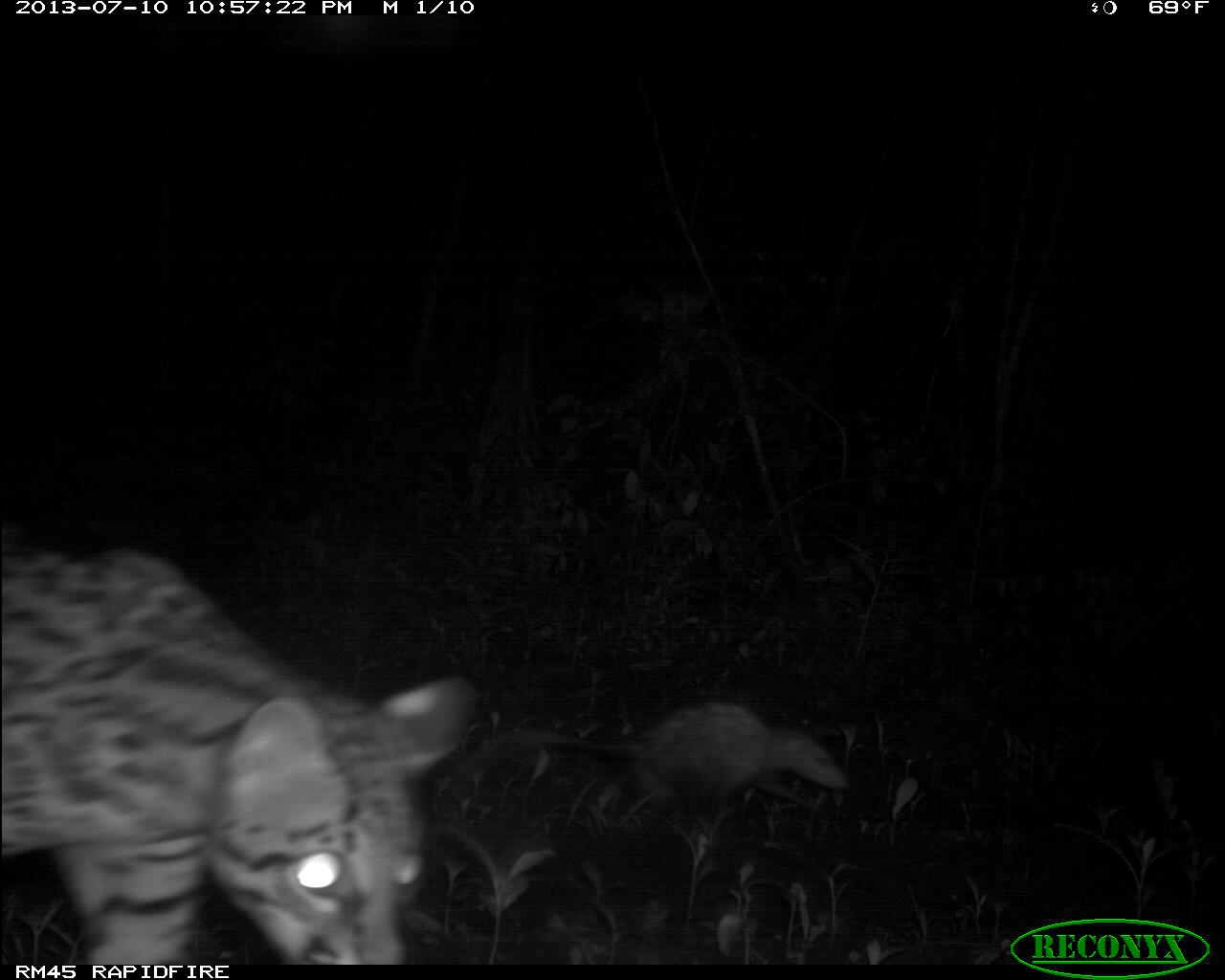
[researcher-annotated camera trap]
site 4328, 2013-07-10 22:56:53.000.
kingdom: Animalia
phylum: Chordata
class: Mammalia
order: Carnivora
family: Felidae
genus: Leopardus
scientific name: Leopardus pardalis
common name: ocelot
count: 1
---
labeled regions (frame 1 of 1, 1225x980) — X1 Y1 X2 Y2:
leopardus pardalis: 0 521 476 966; 460 698 852 844